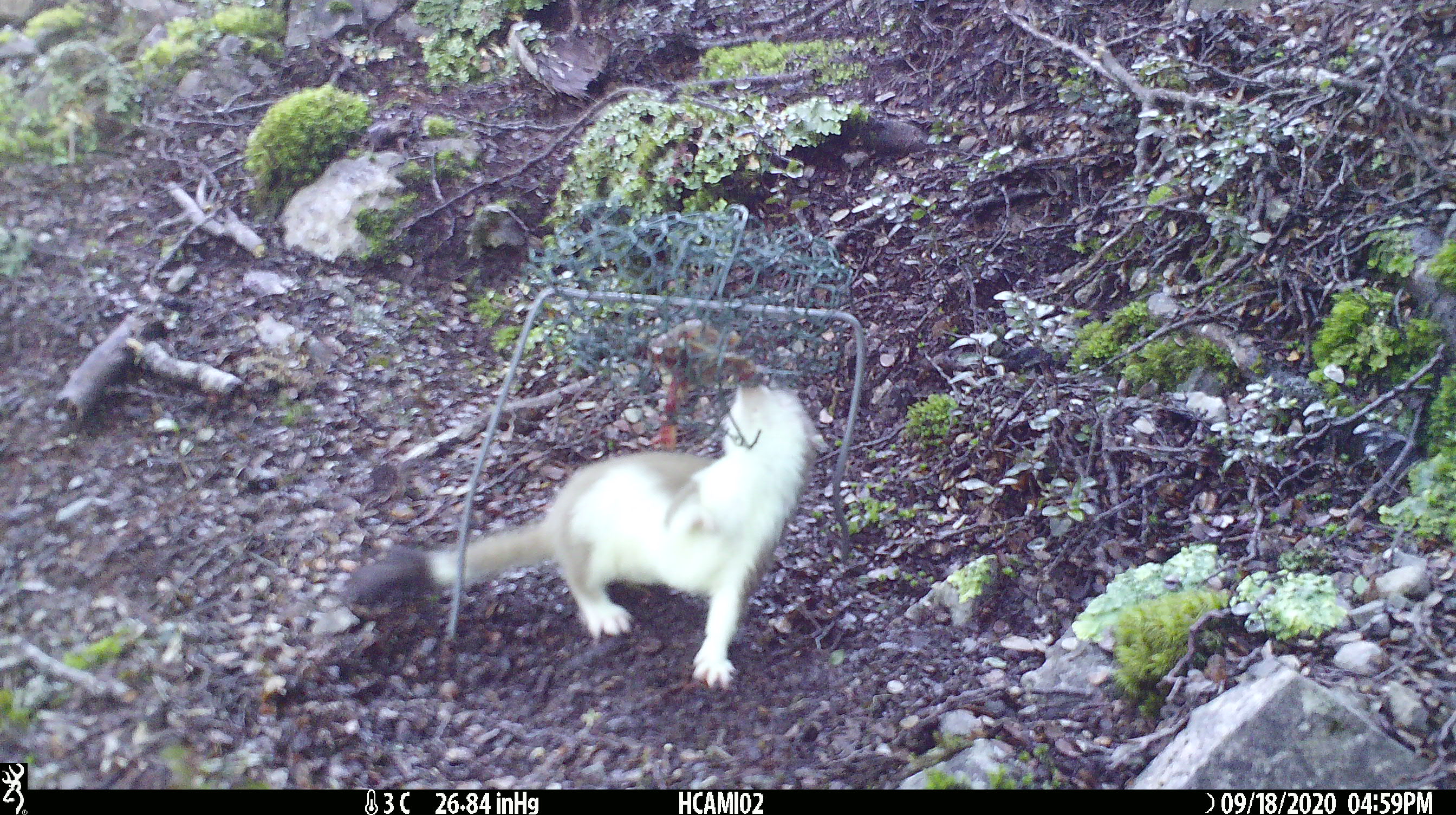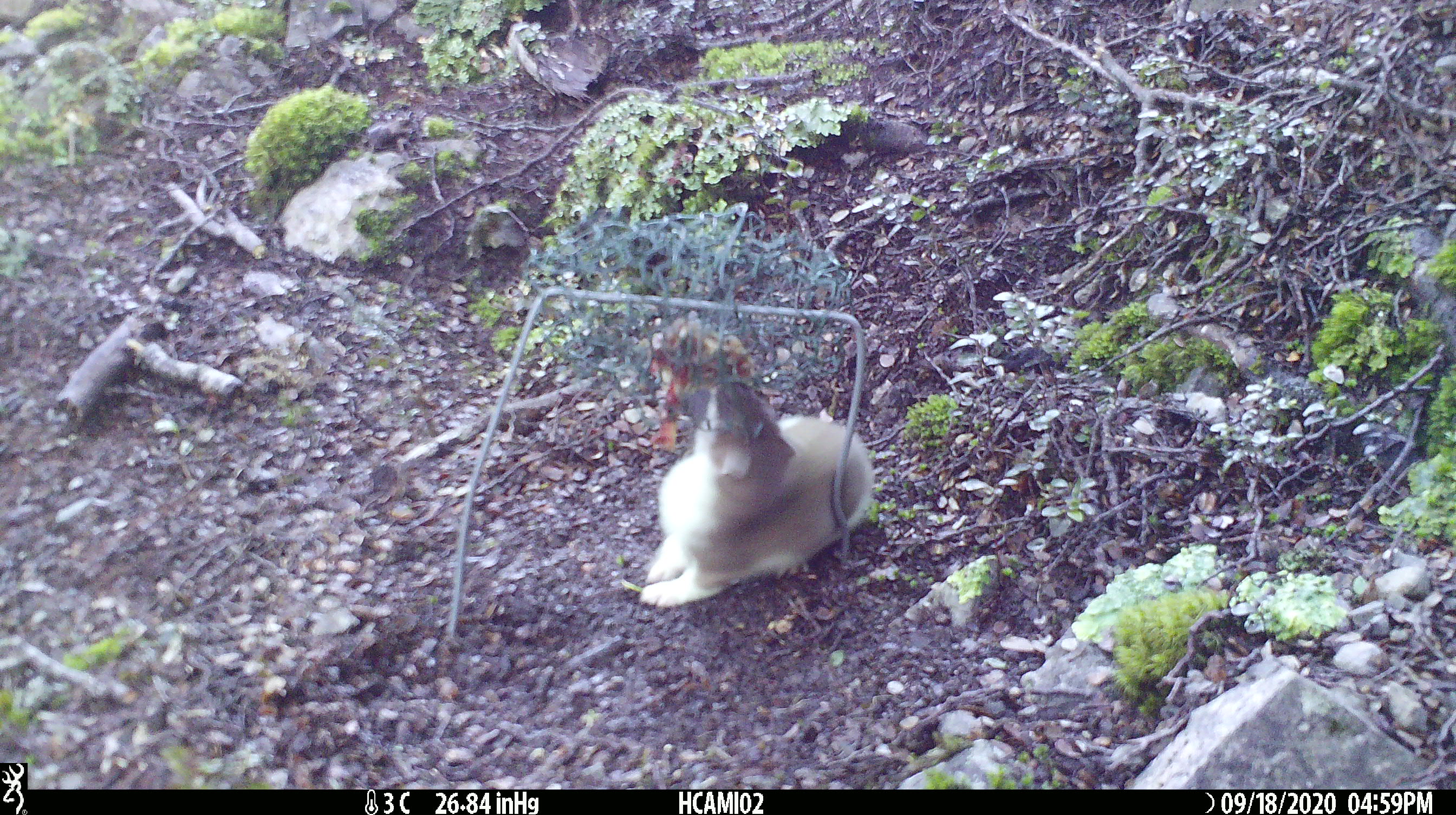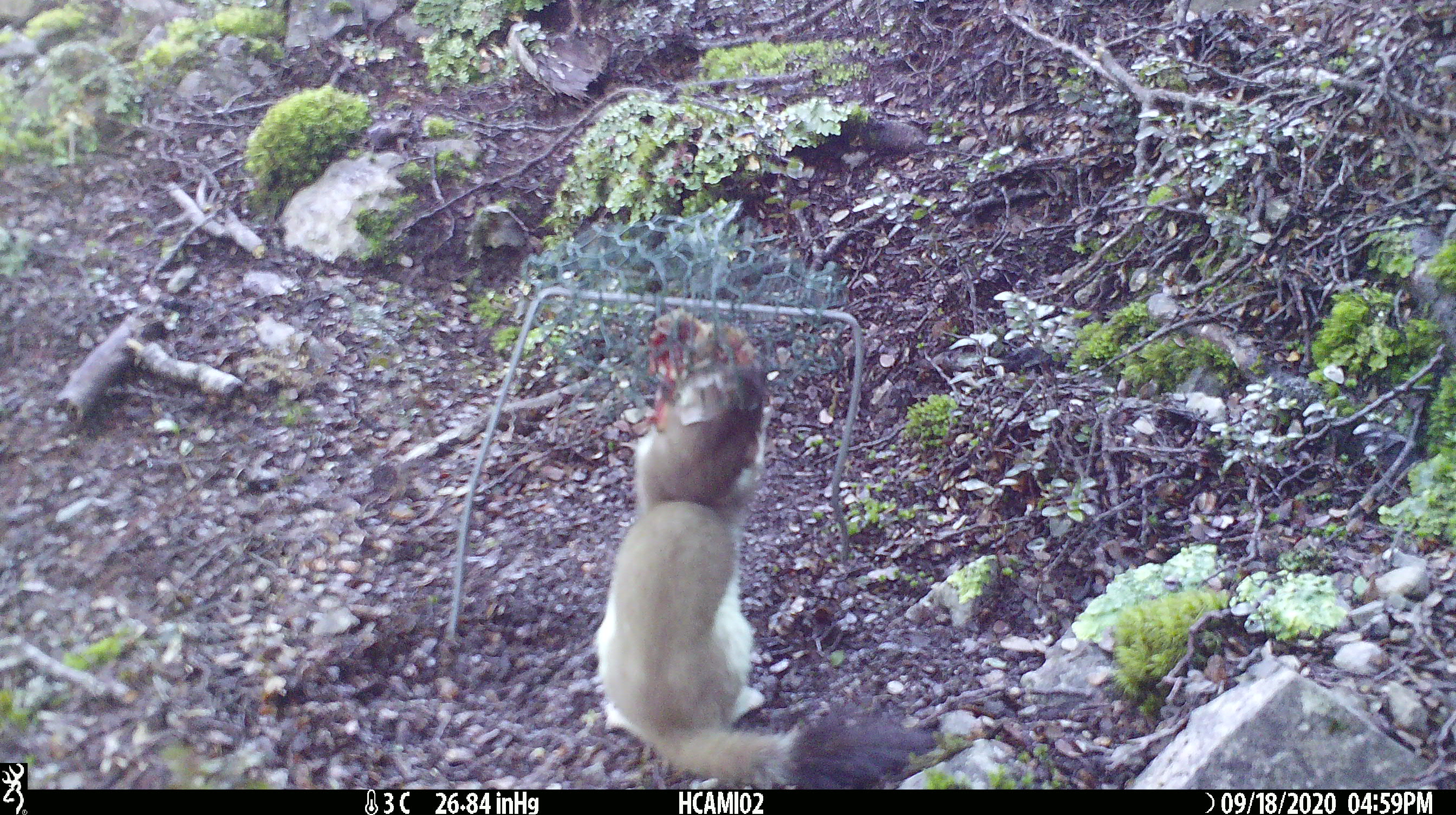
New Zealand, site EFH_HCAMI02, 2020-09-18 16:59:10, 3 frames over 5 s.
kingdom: Animalia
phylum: Chordata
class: Mammalia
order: Carnivora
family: Mustelidae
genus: Mustela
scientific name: Mustela erminea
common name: stoat